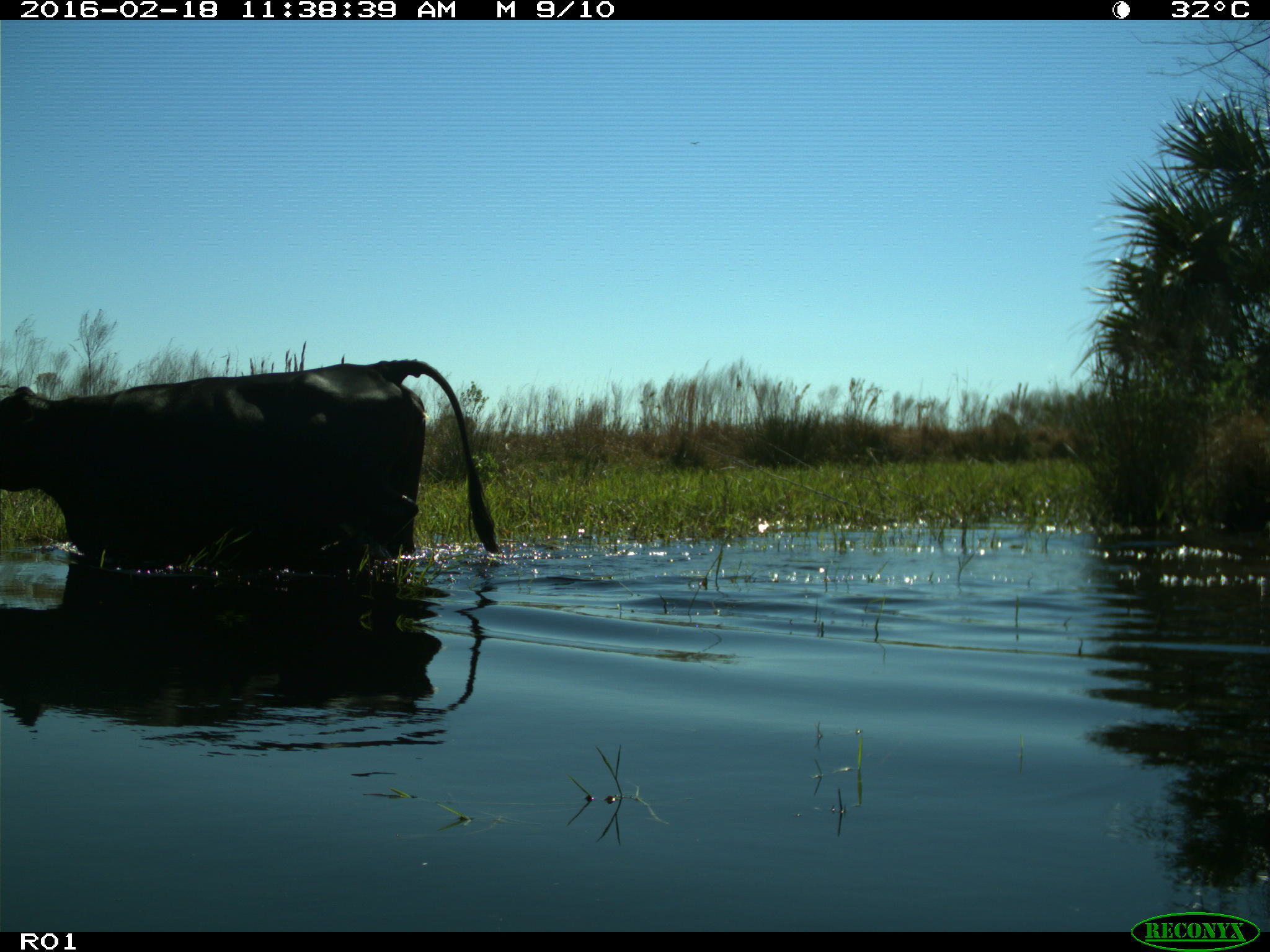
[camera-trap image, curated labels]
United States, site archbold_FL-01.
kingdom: Animalia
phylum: Chordata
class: Mammalia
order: Artiodactyla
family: Bovidae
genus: Bos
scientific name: Bos taurus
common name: domestic cow